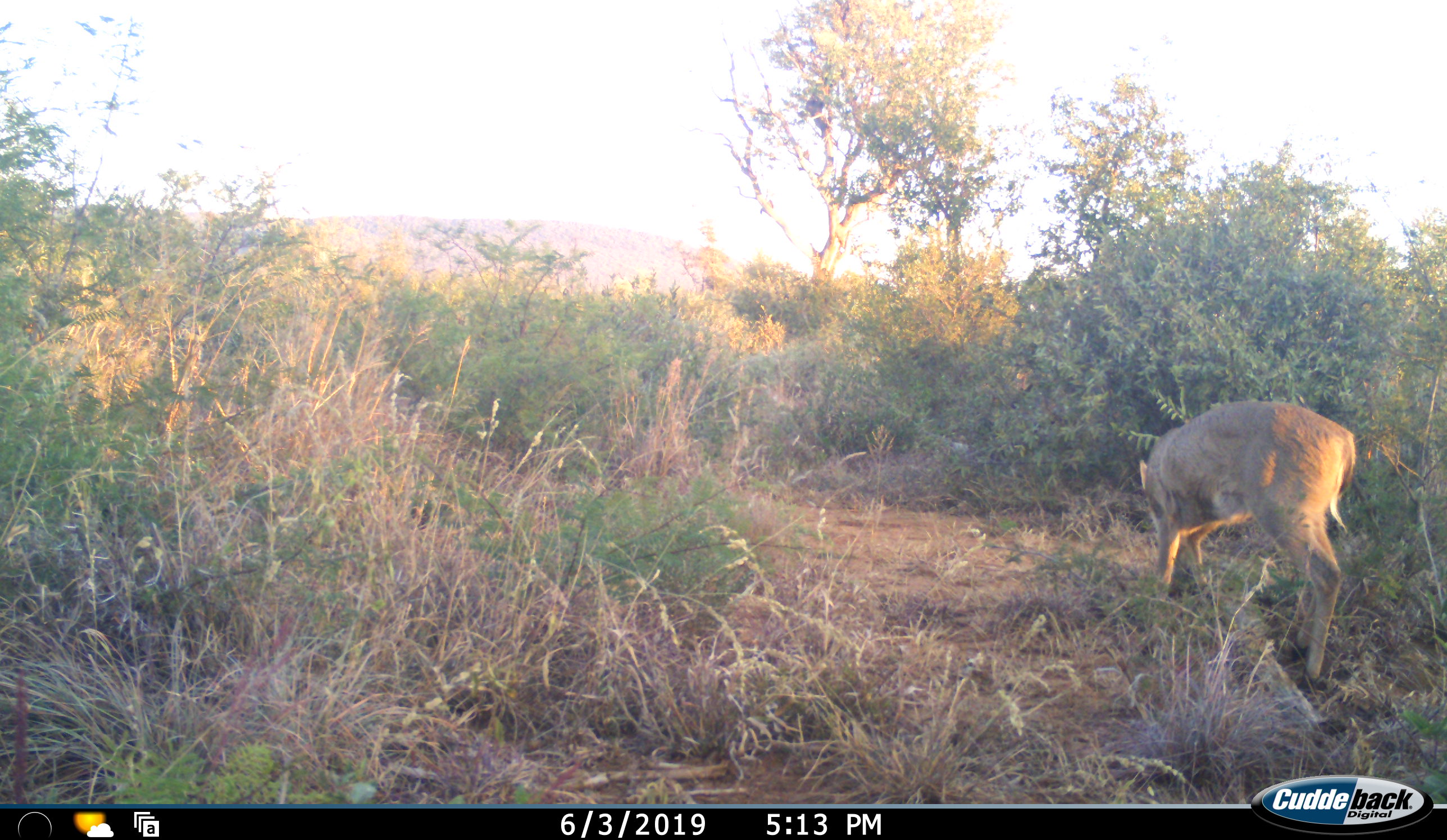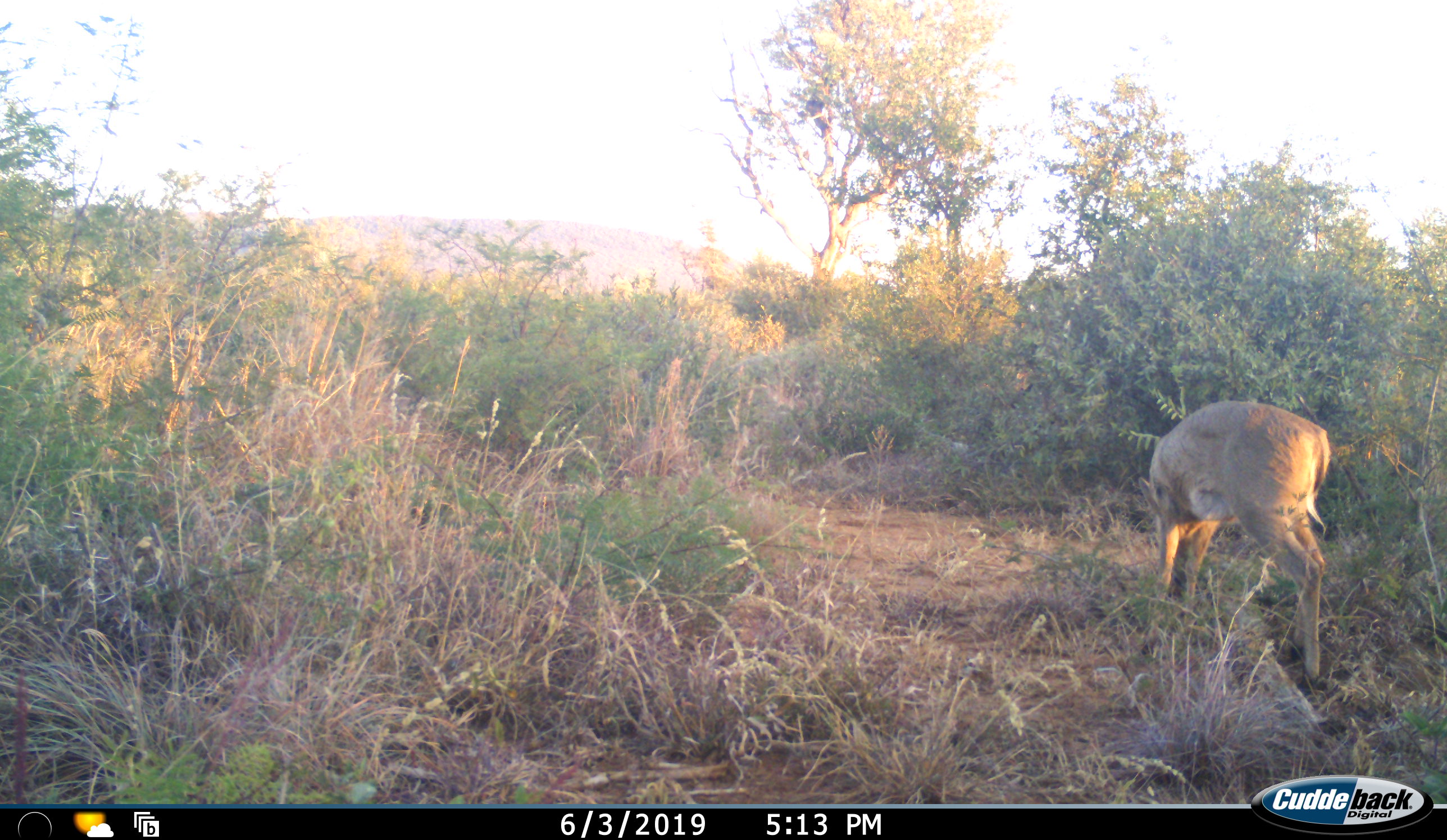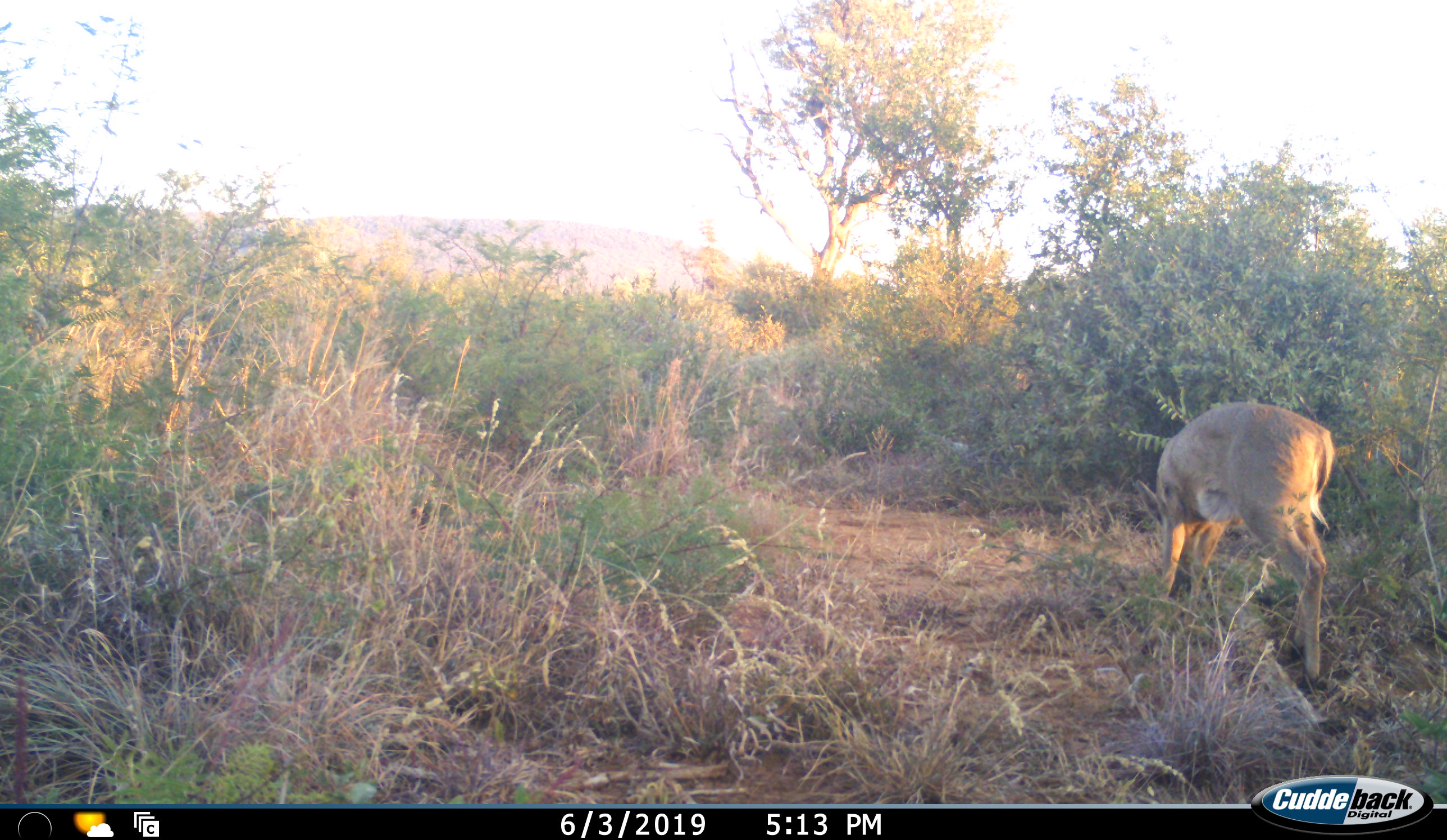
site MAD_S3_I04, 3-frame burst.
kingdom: Animalia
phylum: Chordata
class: Mammalia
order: Artiodactyla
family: Bovidae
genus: Aepyceros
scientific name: Aepyceros melampus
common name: impala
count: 1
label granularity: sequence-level